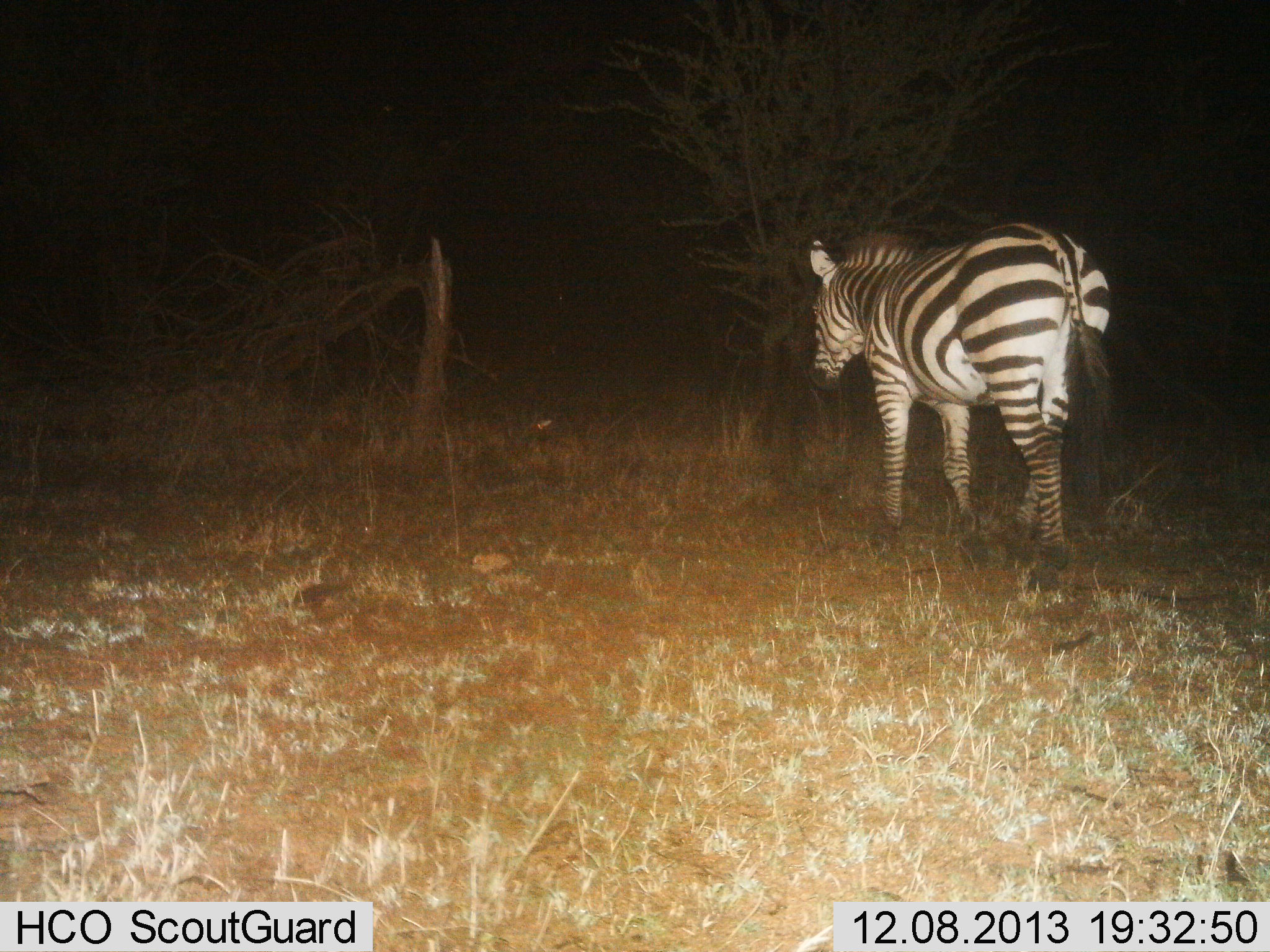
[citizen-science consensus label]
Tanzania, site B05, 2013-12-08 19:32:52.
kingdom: Animalia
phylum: Chordata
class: Mammalia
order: Perissodactyla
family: Equidae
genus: Equus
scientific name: Equus quagga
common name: plains zebra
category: zebra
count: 1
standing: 10%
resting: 0%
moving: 90%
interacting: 0%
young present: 0%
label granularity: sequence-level